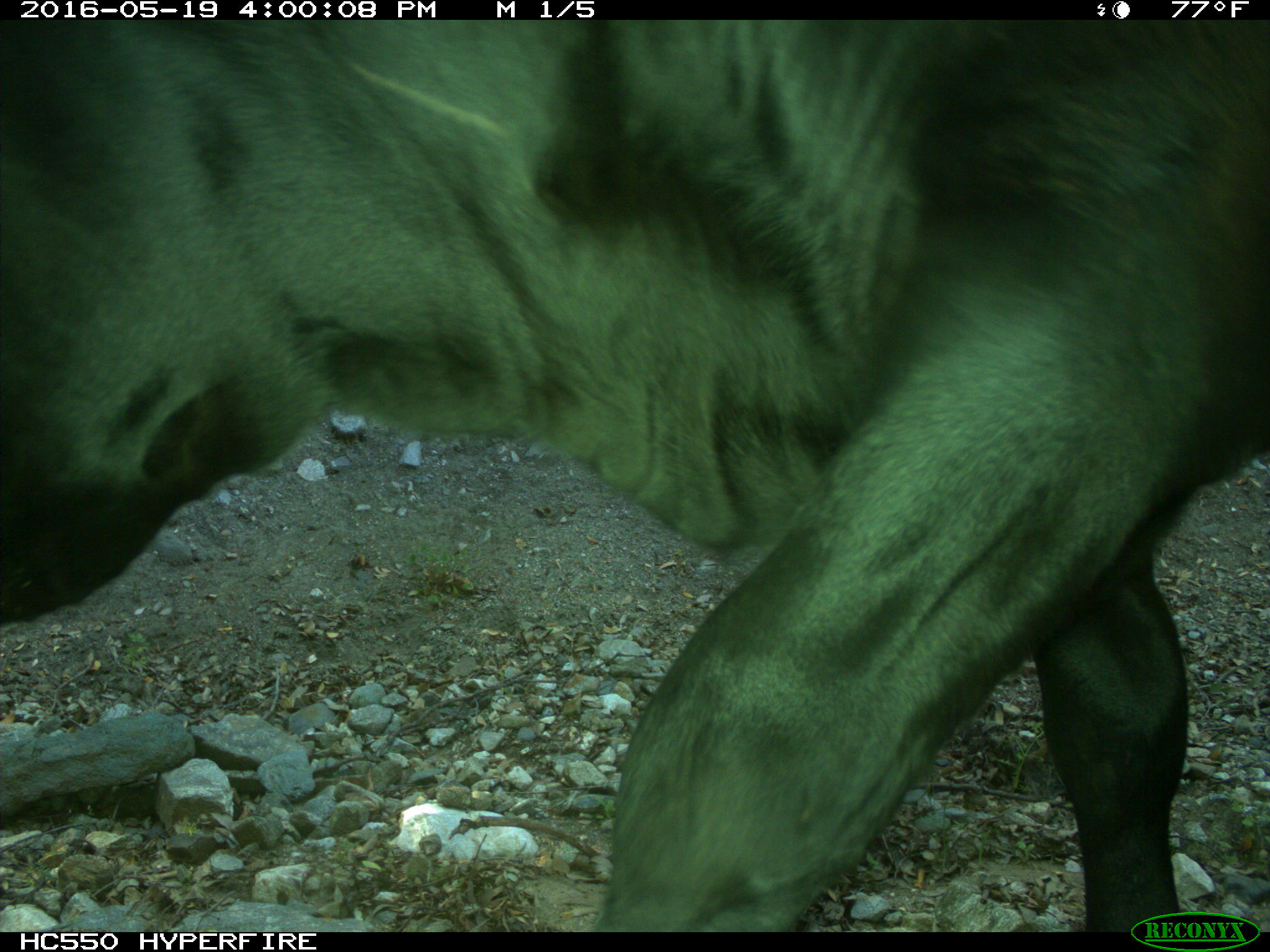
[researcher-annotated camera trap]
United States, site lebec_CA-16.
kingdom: Animalia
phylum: Chordata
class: Mammalia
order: Artiodactyla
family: Bovidae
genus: Bos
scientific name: Bos taurus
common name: domestic cow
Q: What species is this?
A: Bos taurus (domestic cow).